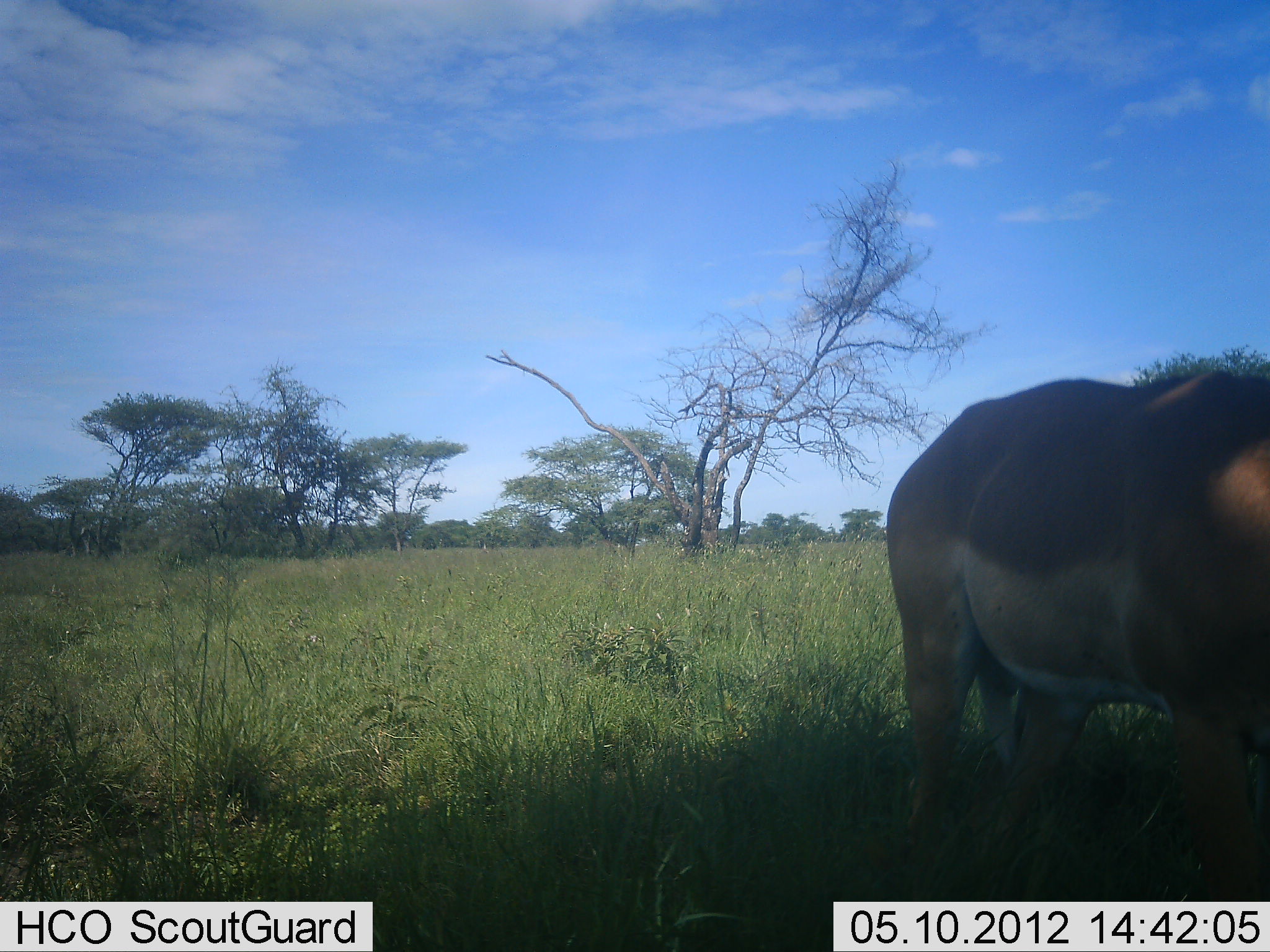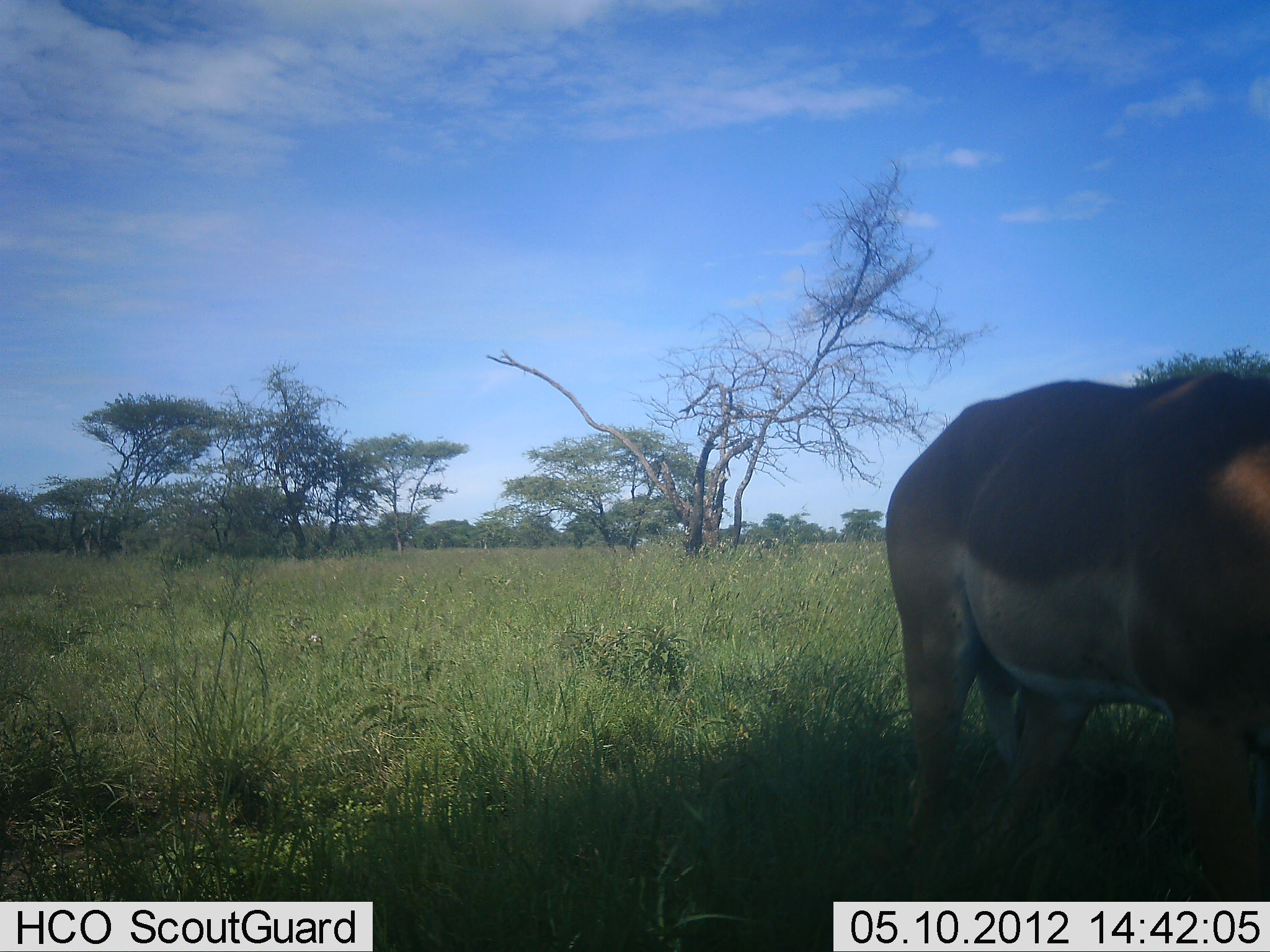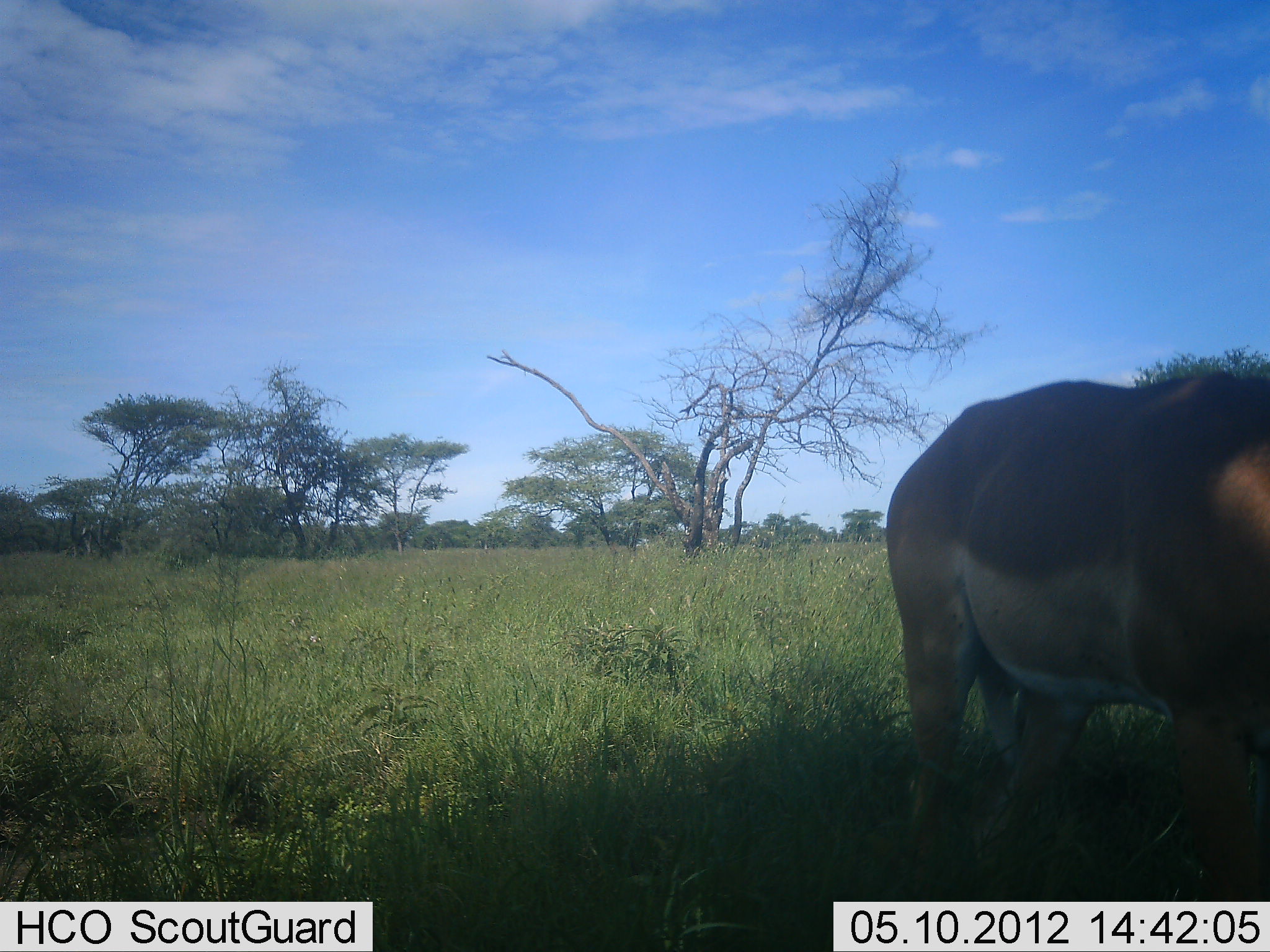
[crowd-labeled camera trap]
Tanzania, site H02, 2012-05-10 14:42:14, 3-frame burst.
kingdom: Animalia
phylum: Chordata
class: Mammalia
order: Artiodactyla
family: Bovidae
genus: Aepyceros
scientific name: Aepyceros melampus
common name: impala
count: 1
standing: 80%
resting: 0%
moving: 0%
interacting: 0%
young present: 0%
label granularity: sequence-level